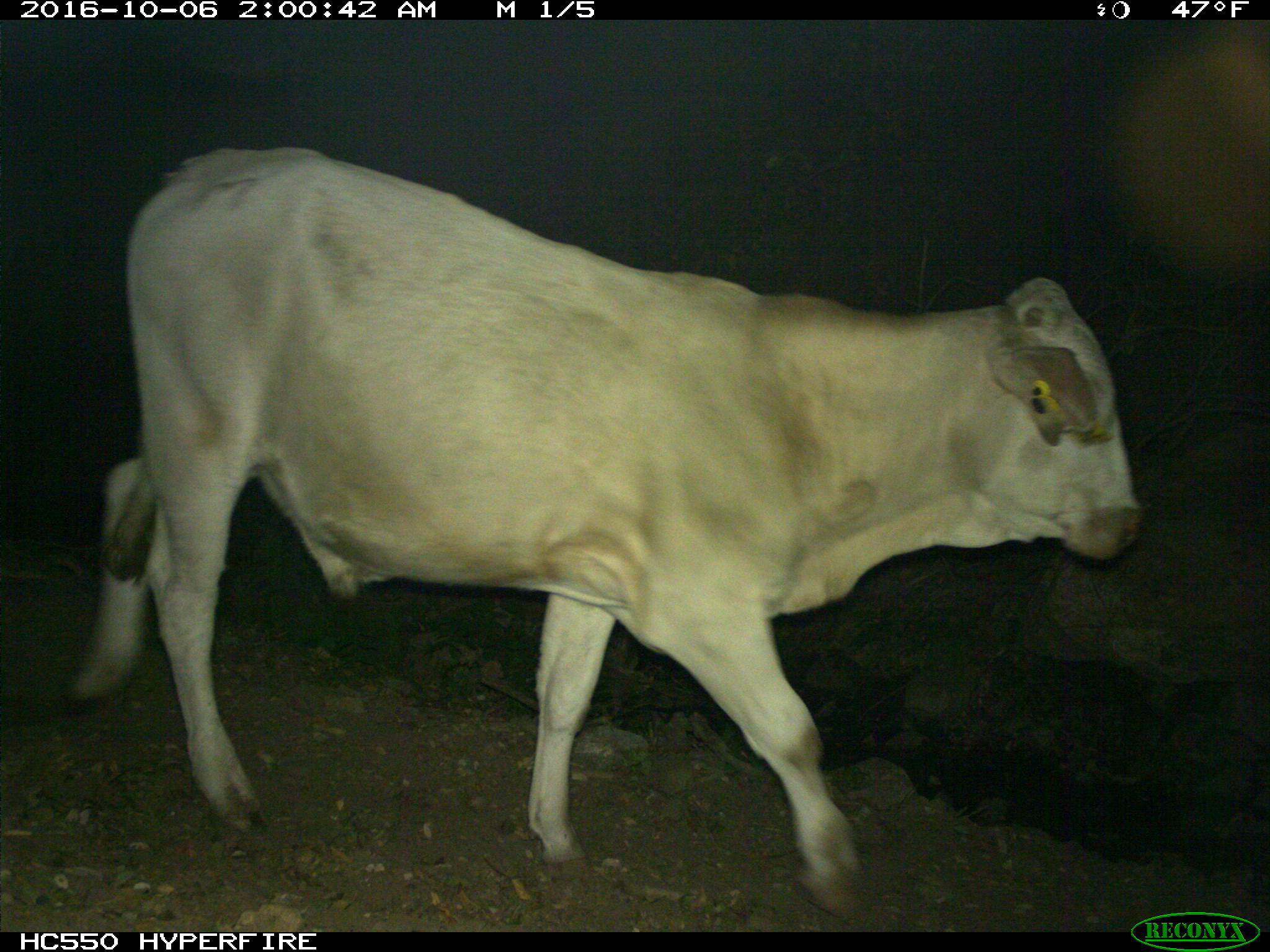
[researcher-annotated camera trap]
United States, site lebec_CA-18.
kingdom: Animalia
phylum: Chordata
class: Mammalia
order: Artiodactyla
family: Bovidae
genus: Bos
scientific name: Bos taurus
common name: domestic cow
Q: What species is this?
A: Bos taurus (domestic cow).